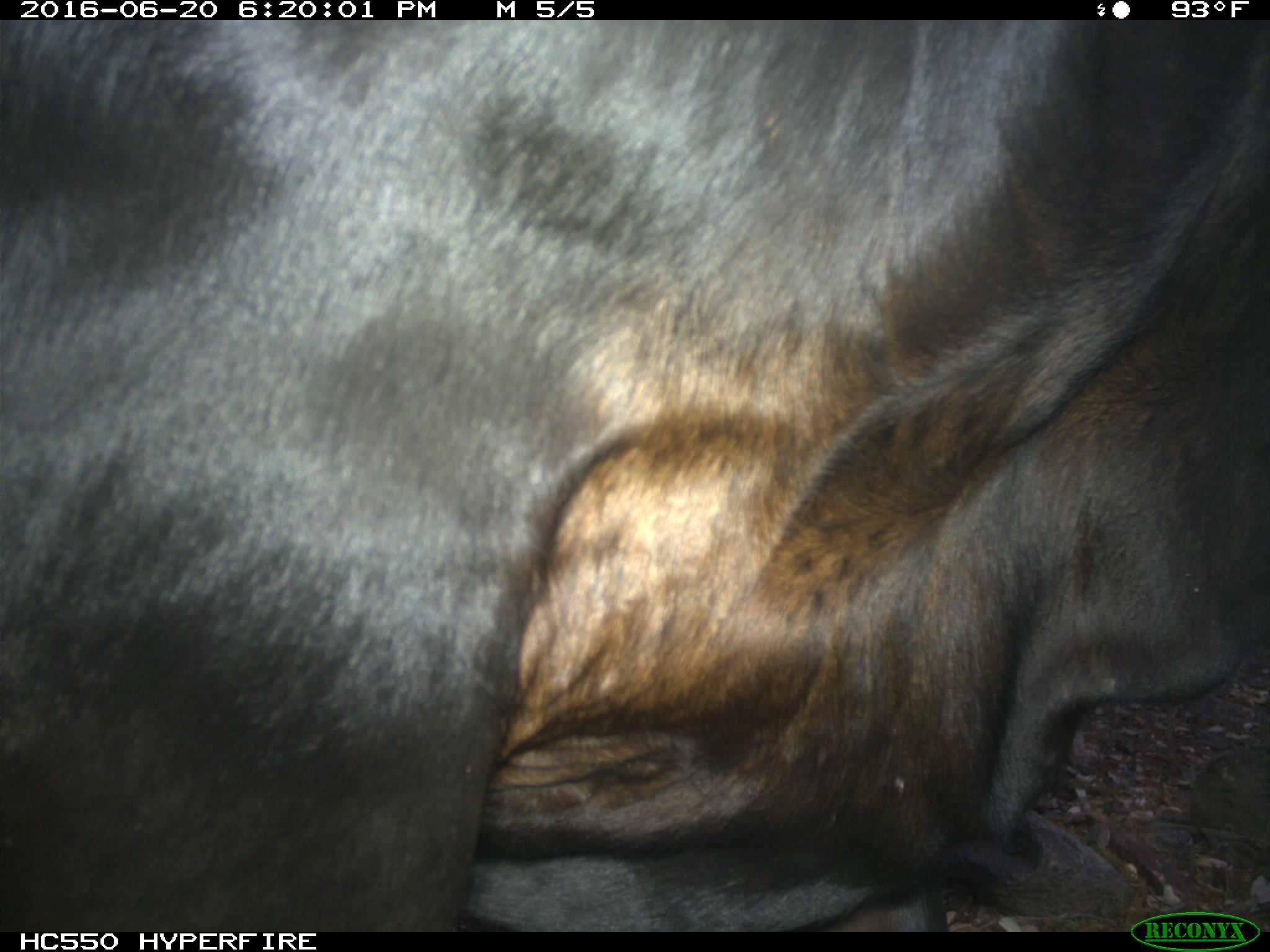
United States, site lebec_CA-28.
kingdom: Animalia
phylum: Chordata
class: Mammalia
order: Artiodactyla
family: Bovidae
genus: Bos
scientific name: Bos taurus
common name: domestic cow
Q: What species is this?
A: Bos taurus (domestic cow).